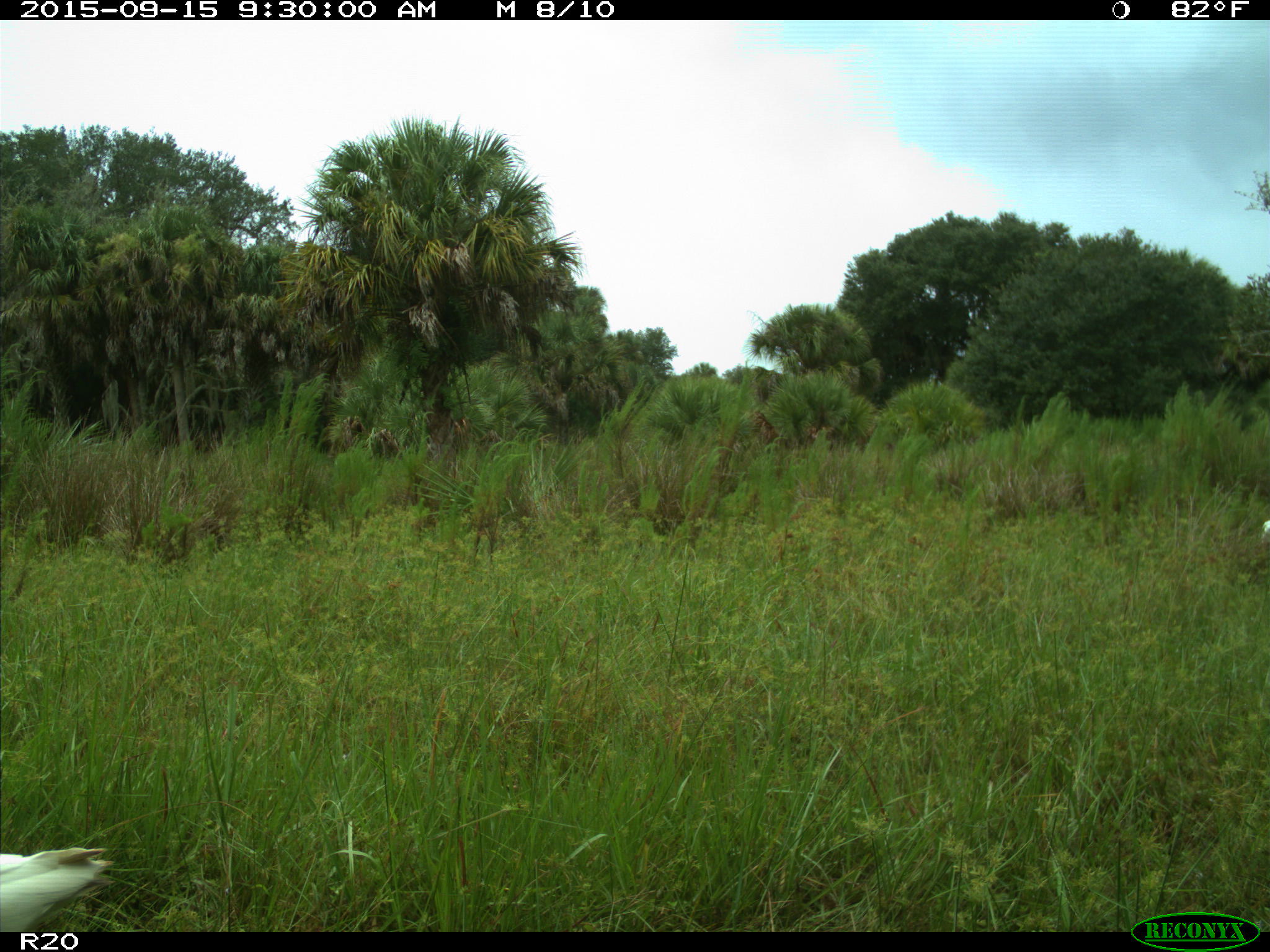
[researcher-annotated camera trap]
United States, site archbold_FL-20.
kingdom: Animalia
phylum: Chordata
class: Aves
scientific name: Aves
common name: birds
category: unidentified bird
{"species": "unidentified bird (birds) (Aves)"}